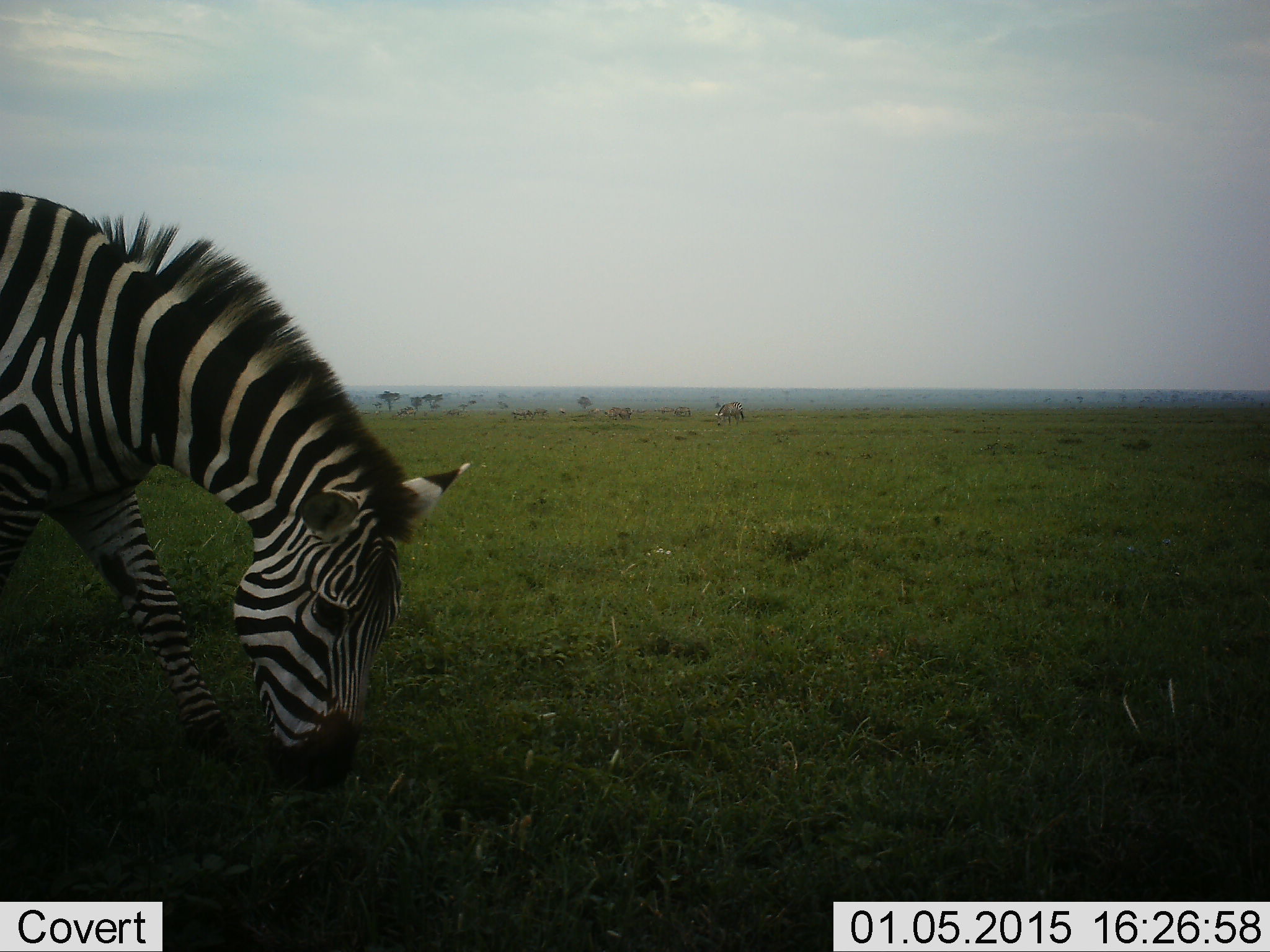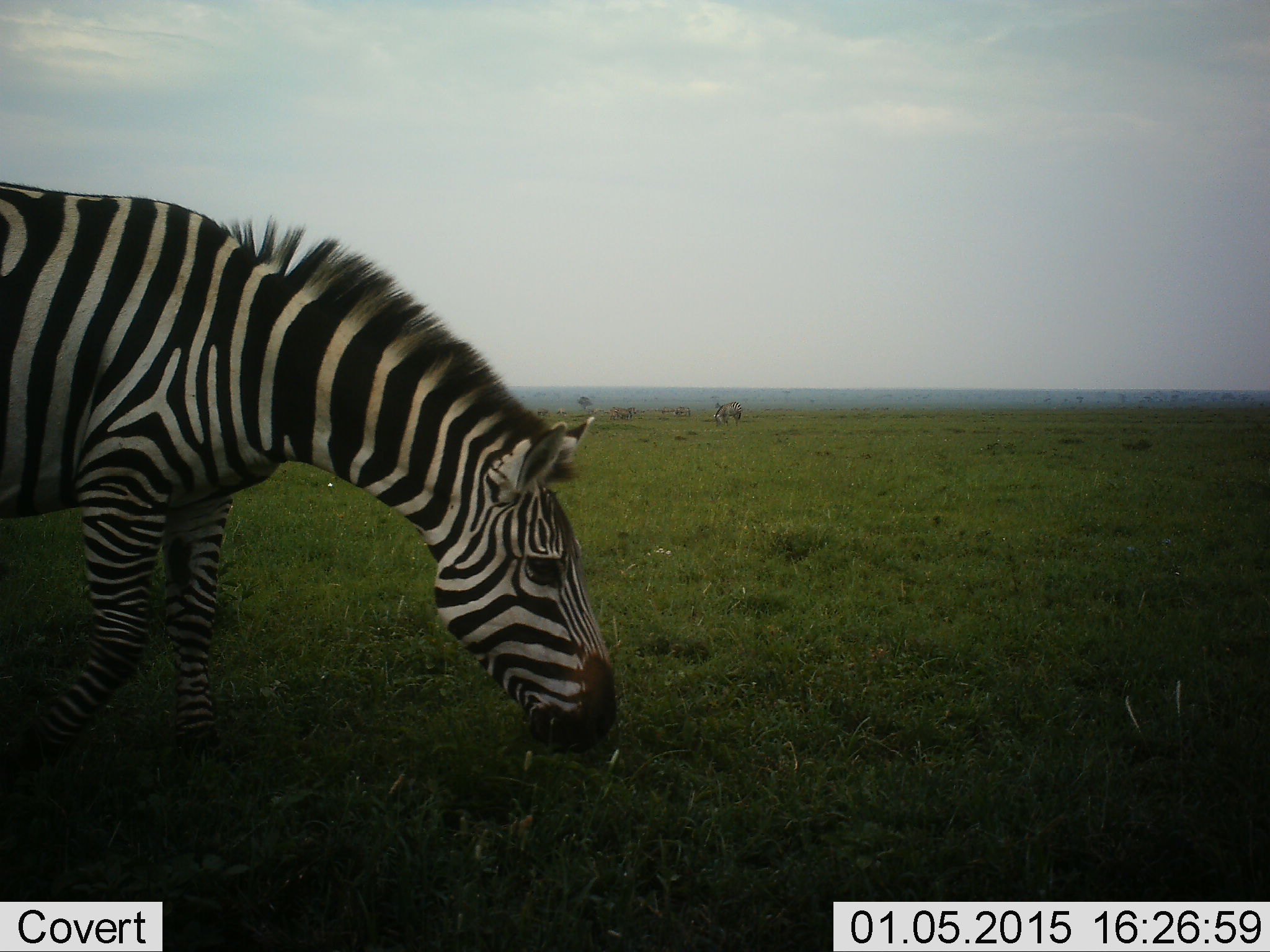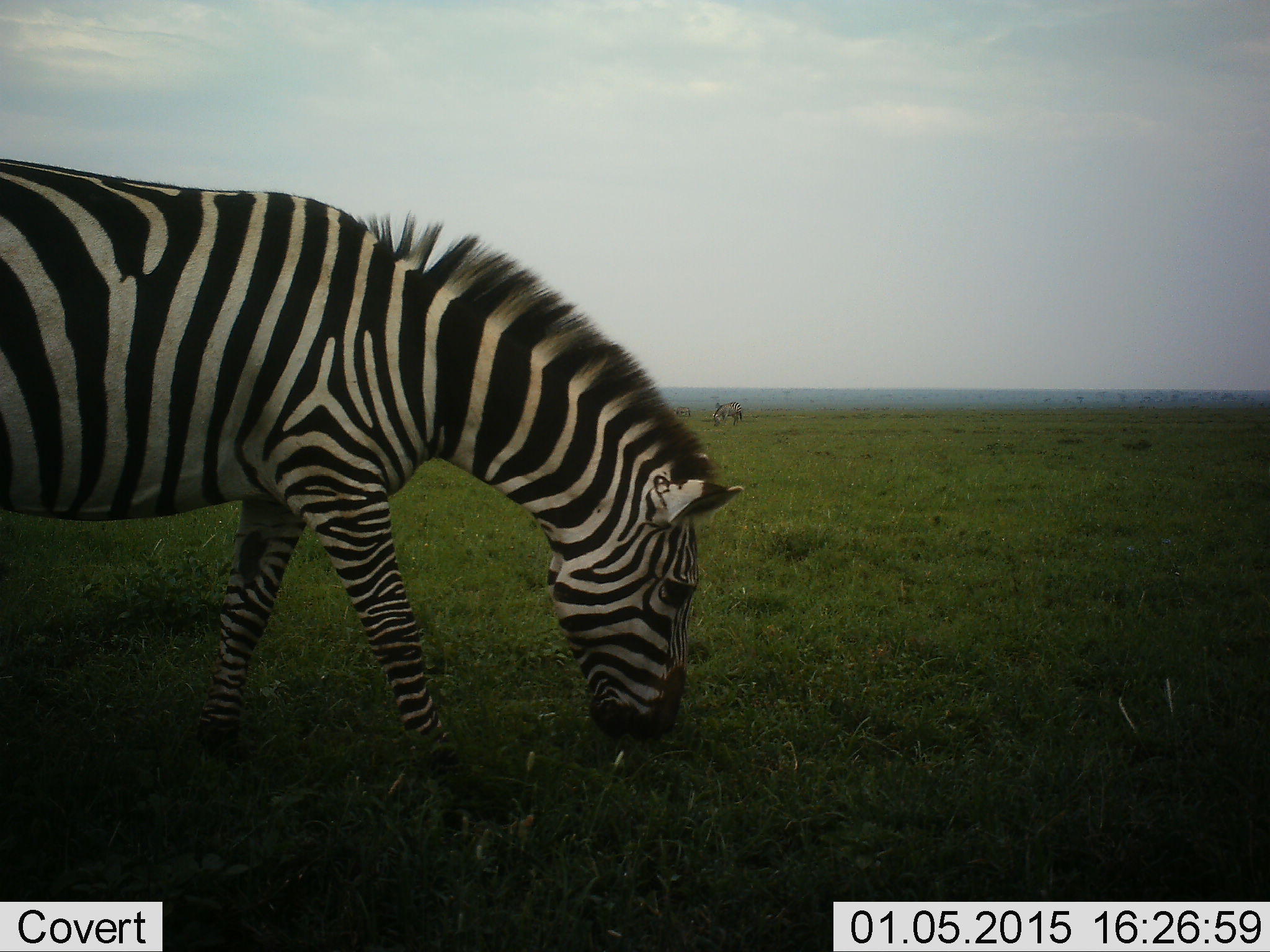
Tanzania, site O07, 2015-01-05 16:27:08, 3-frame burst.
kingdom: Animalia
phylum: Chordata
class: Mammalia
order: Perissodactyla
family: Equidae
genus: Equus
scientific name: Equus quagga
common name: plains zebra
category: zebra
Zebra (plains zebra) (Equus quagga), count 1. Behavior (volunteer vote fractions): standing 27%, resting 0%, moving 27%, interacting 0%. Young present (vote fraction): 0%. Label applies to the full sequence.